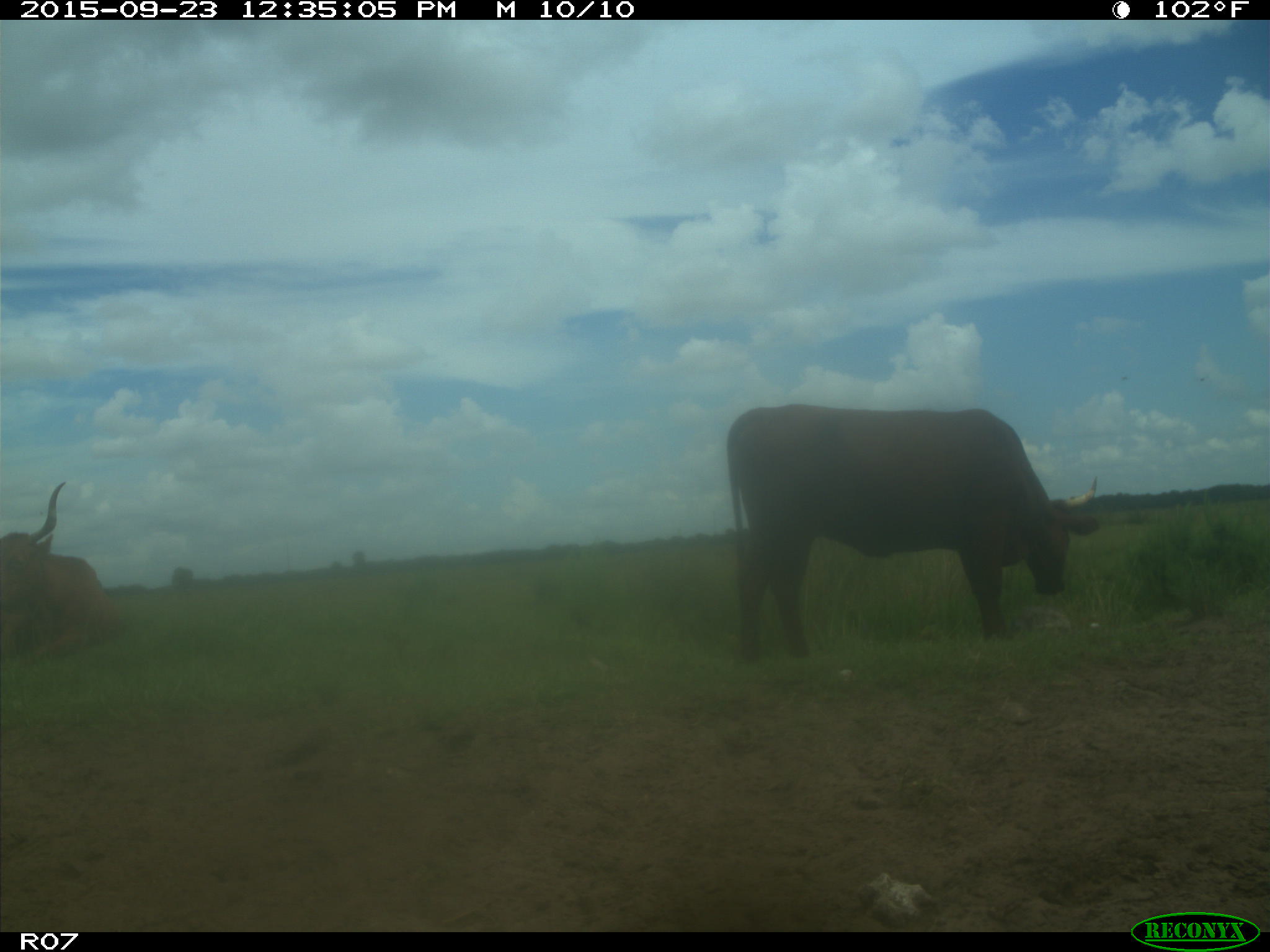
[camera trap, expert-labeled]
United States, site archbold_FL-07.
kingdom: Animalia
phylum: Chordata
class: Mammalia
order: Artiodactyla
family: Bovidae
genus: Bos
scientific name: Bos taurus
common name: domestic cow